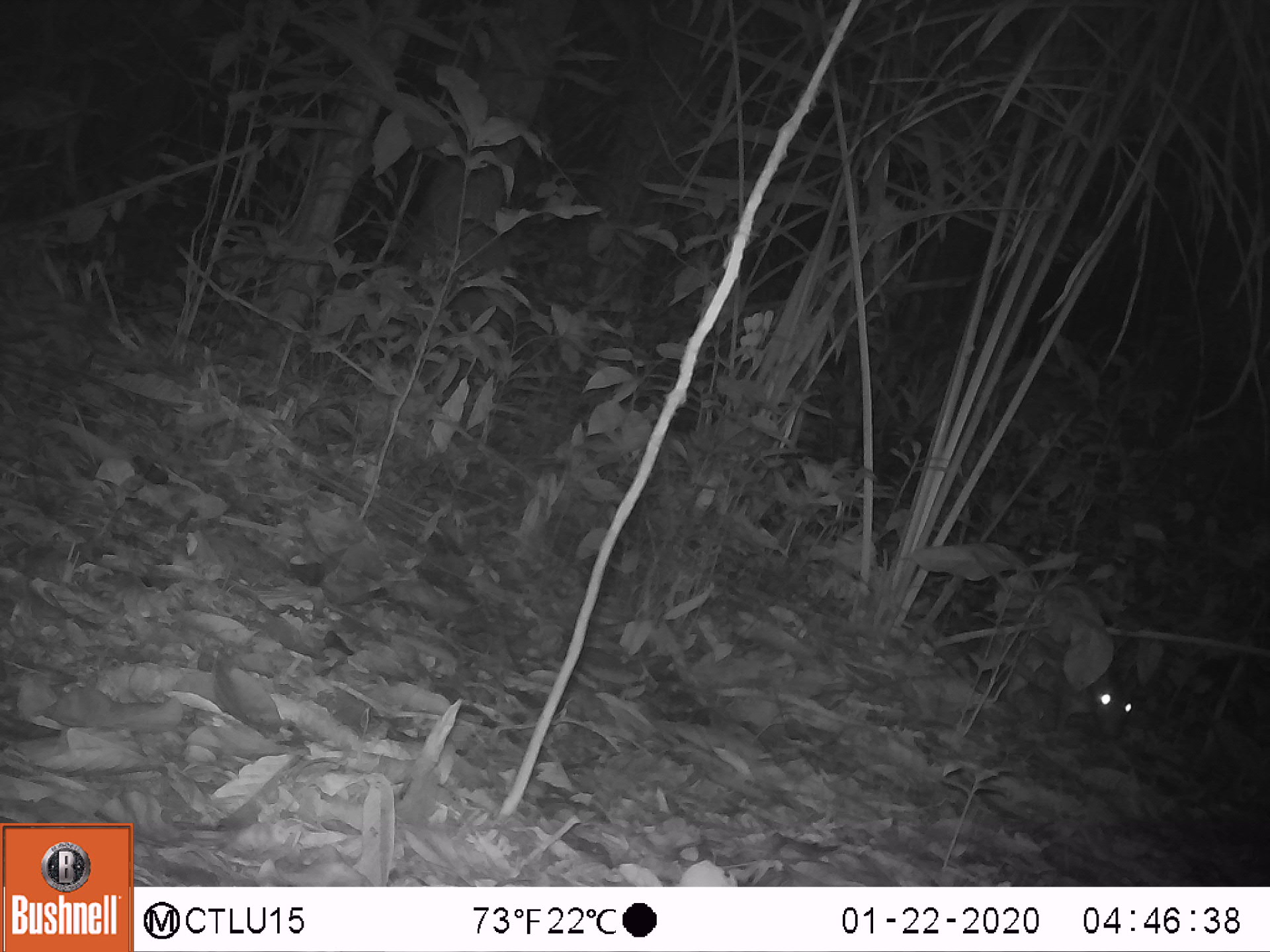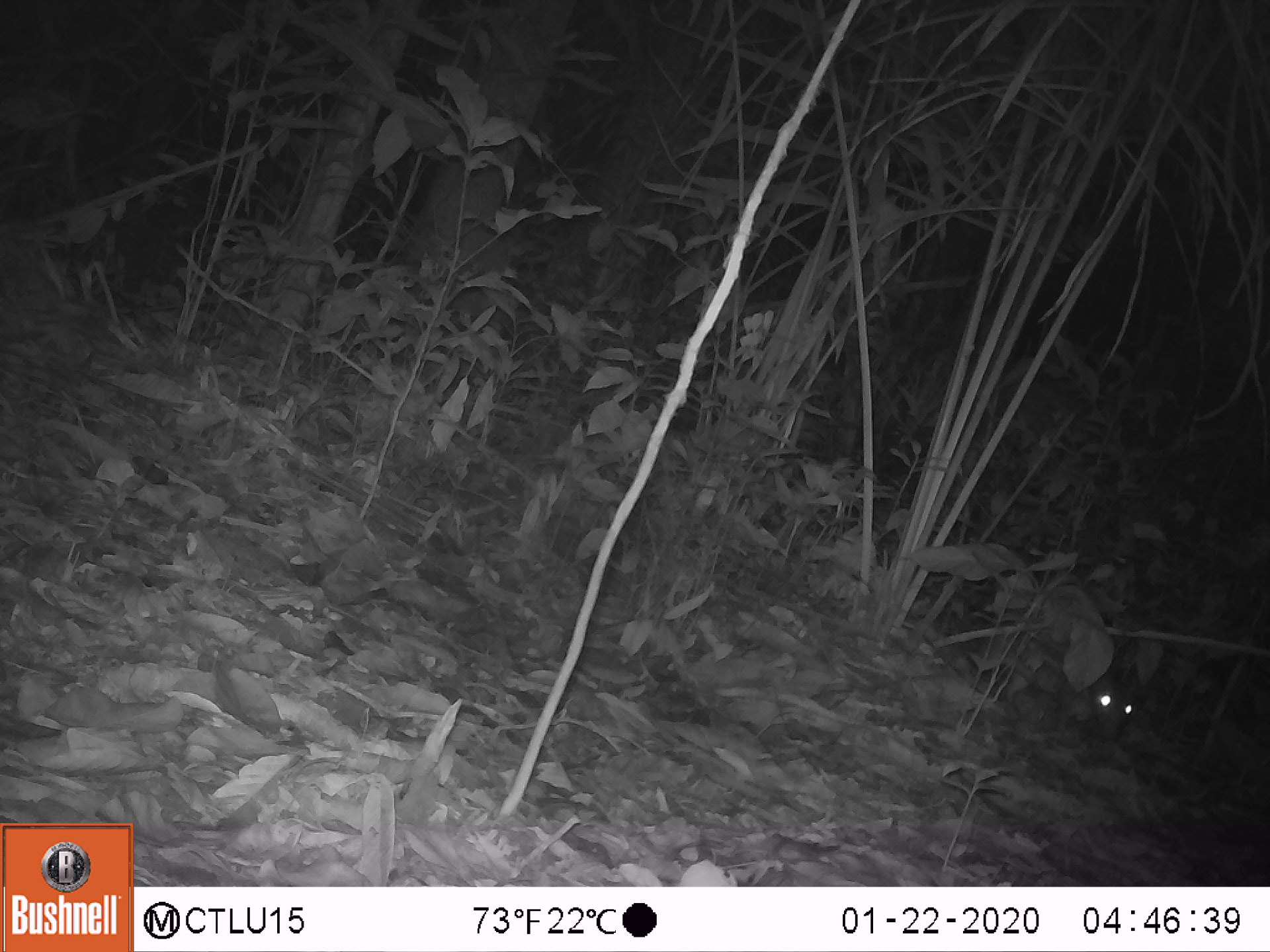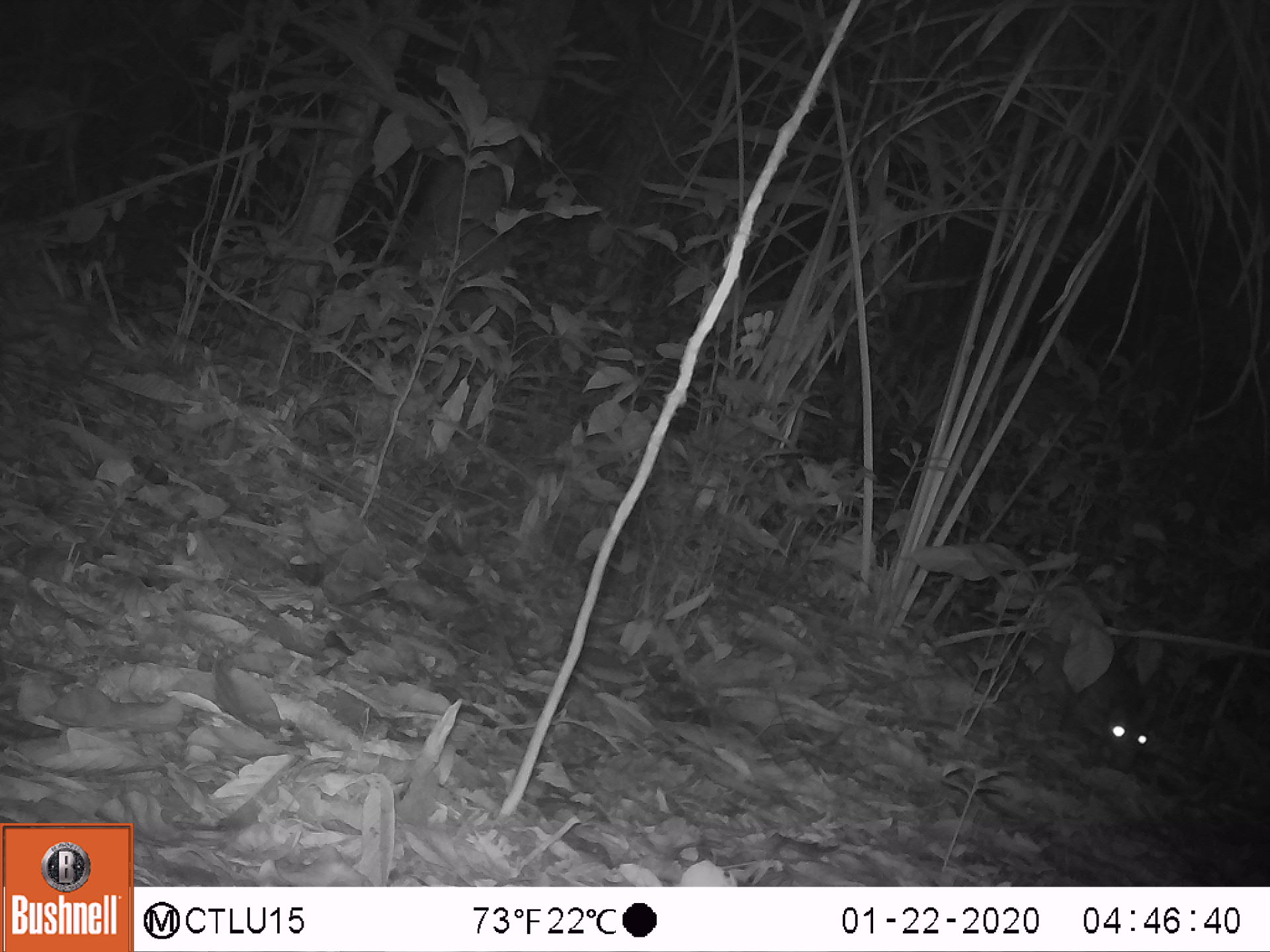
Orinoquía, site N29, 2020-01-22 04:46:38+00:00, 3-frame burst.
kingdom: Animalia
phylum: Chordata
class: Mammalia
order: Rodentia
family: Cuniculidae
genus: Cuniculus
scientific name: Cuniculus paca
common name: spotted paca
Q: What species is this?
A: Spotted paca (Cuniculus paca).